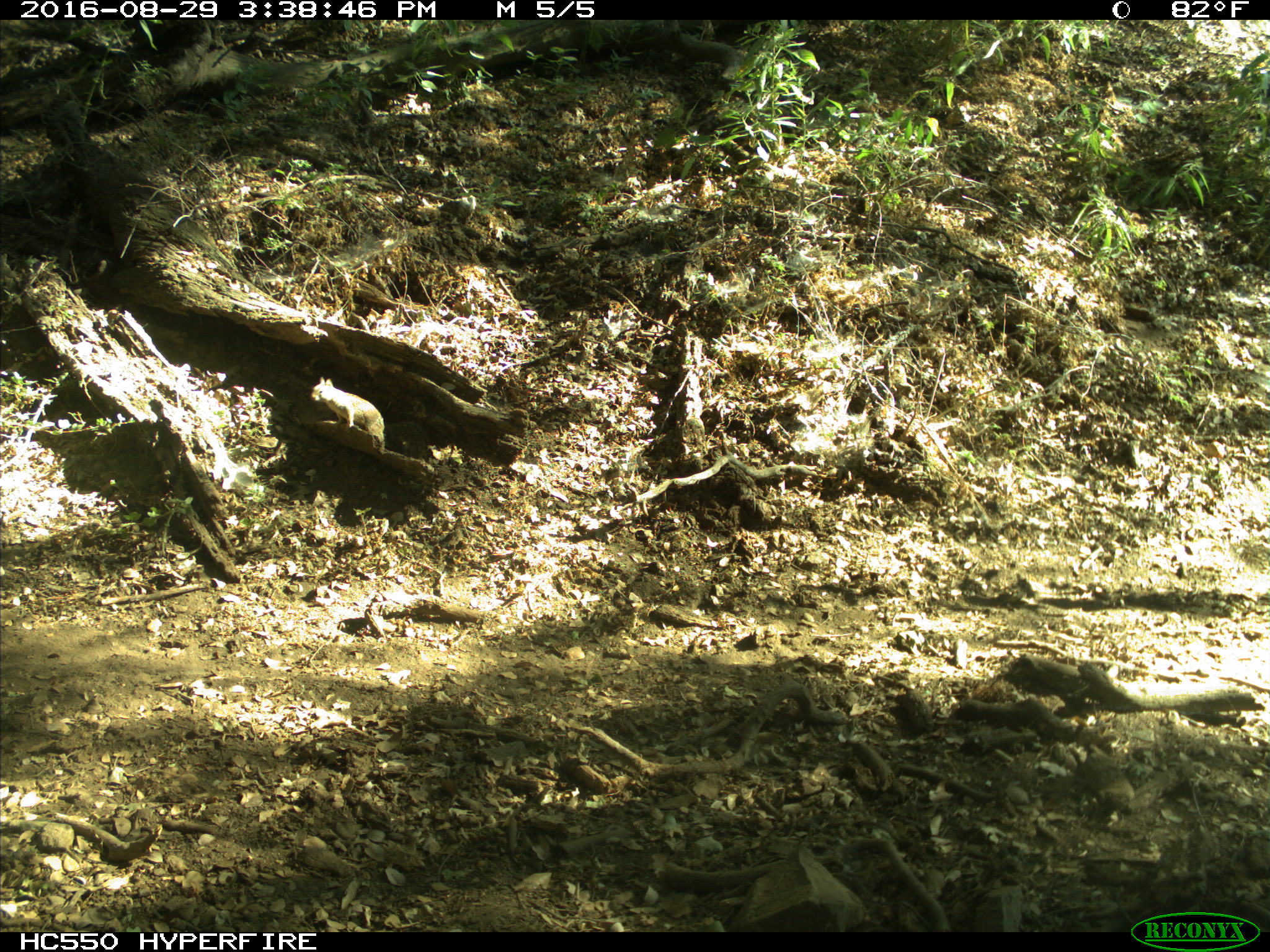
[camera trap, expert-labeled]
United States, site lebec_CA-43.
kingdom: Animalia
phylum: Chordata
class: Mammalia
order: Rodentia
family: Sciuridae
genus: Otospermophilus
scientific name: Otospermophilus beecheyi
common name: california ground squirrel